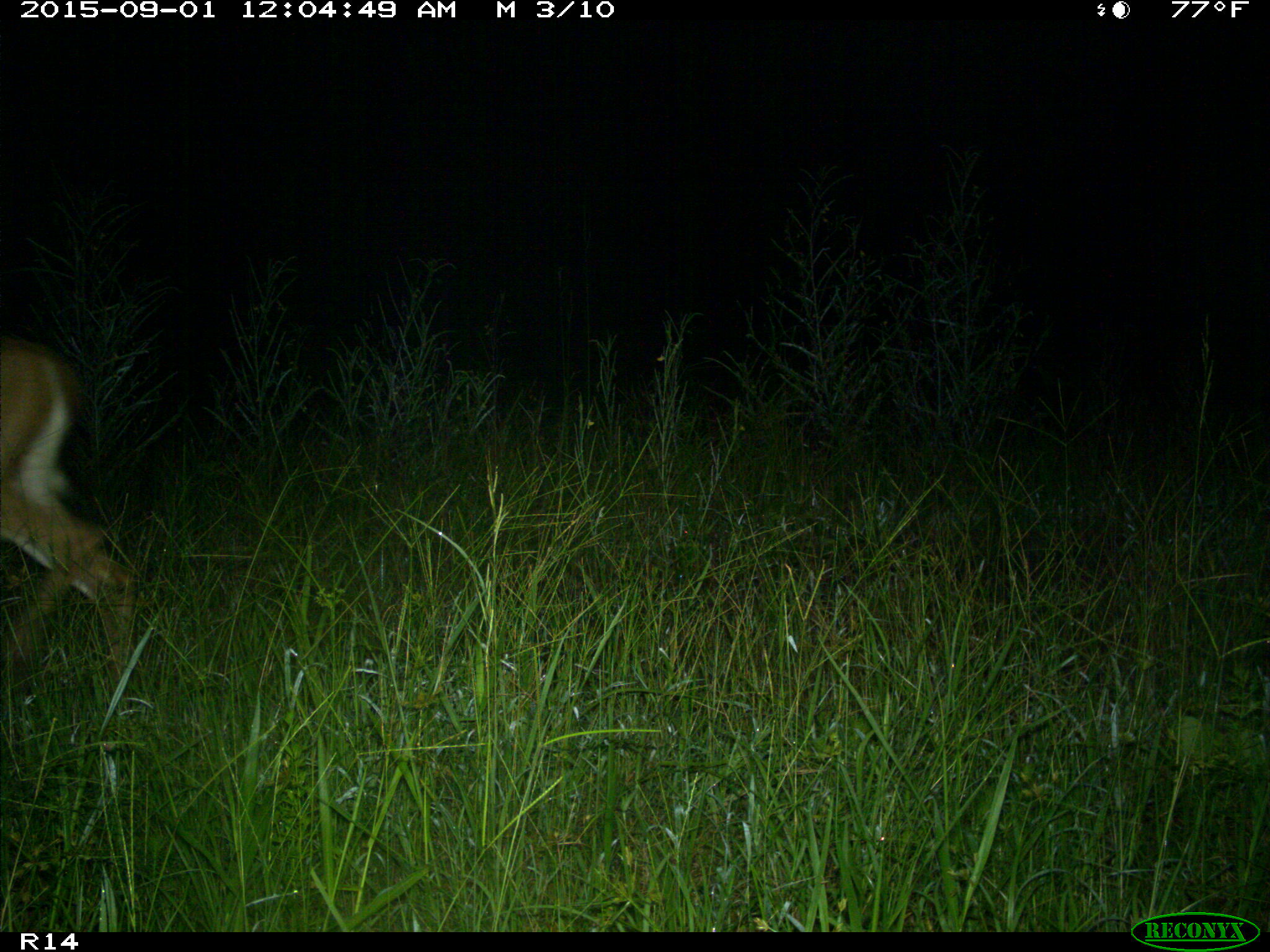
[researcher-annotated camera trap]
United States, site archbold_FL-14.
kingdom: Animalia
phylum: Chordata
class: Mammalia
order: Artiodactyla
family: Cervidae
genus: Odocoileus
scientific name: Odocoileus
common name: deer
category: unidentified deer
Unidentified deer (deer) (Odocoileus).